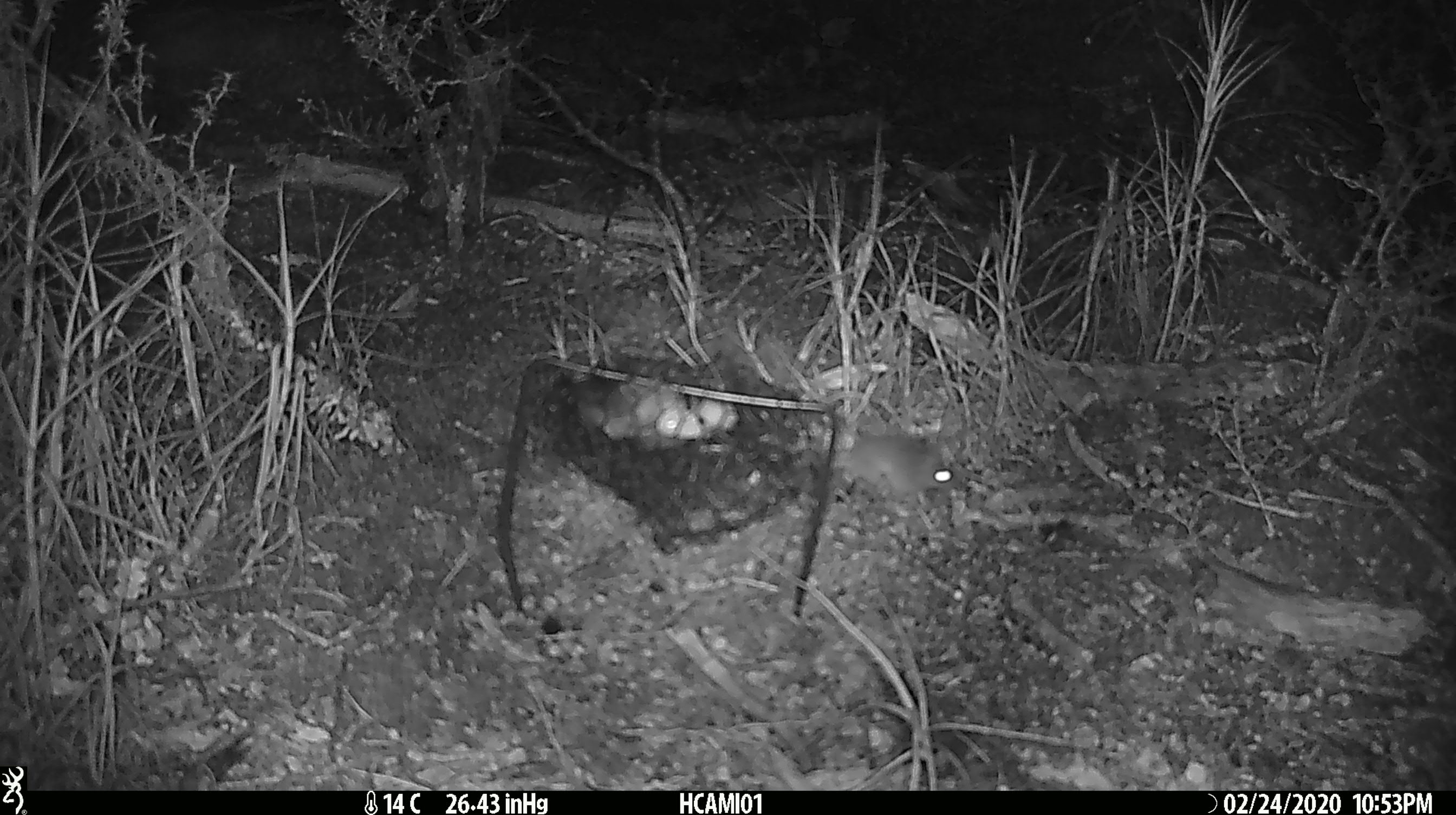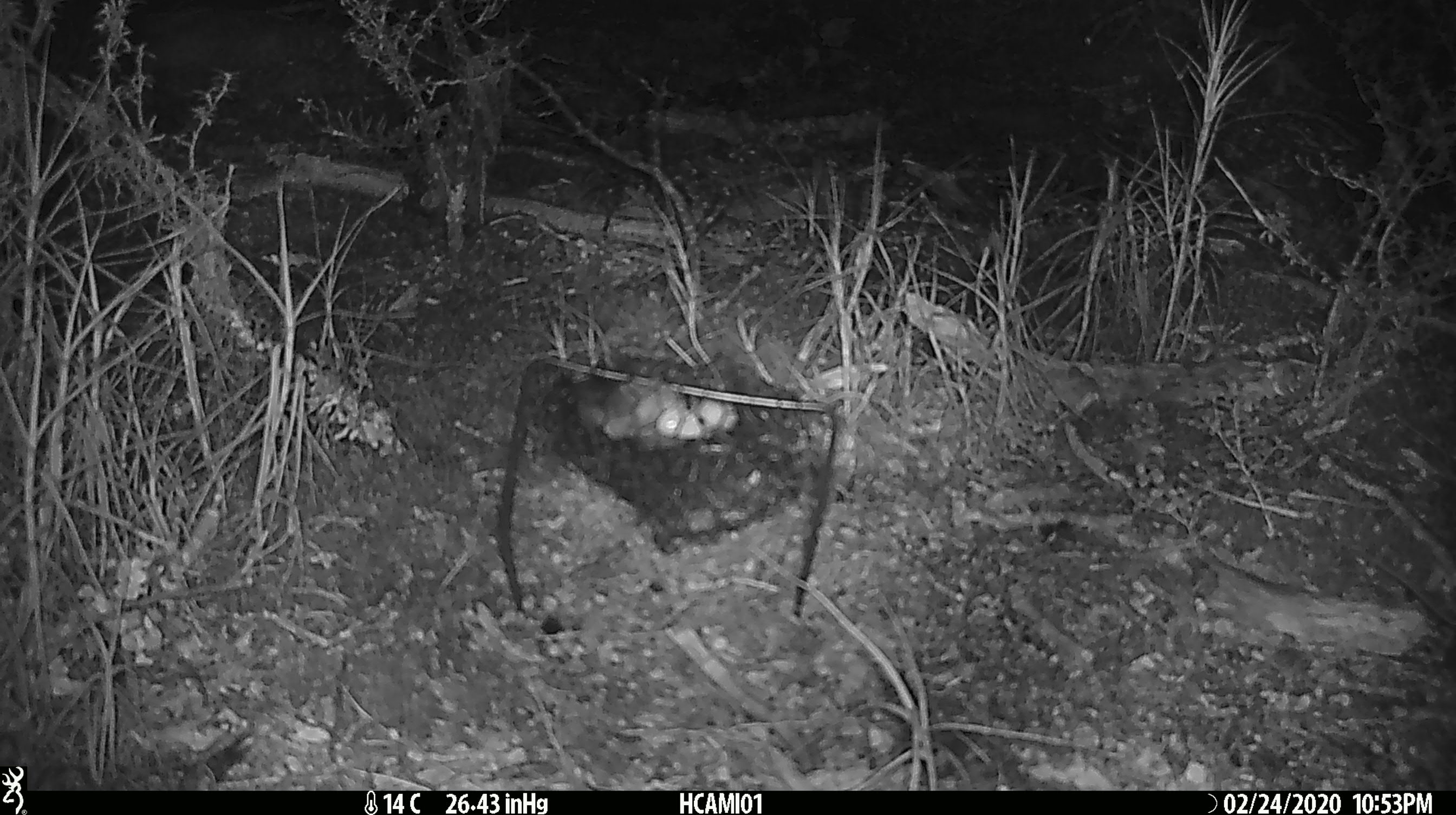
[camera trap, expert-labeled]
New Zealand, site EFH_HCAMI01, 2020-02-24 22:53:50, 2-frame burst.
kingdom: Animalia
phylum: Chordata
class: Mammalia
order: Rodentia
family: Muridae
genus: Mus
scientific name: Mus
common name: mouse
Mouse (Mus).